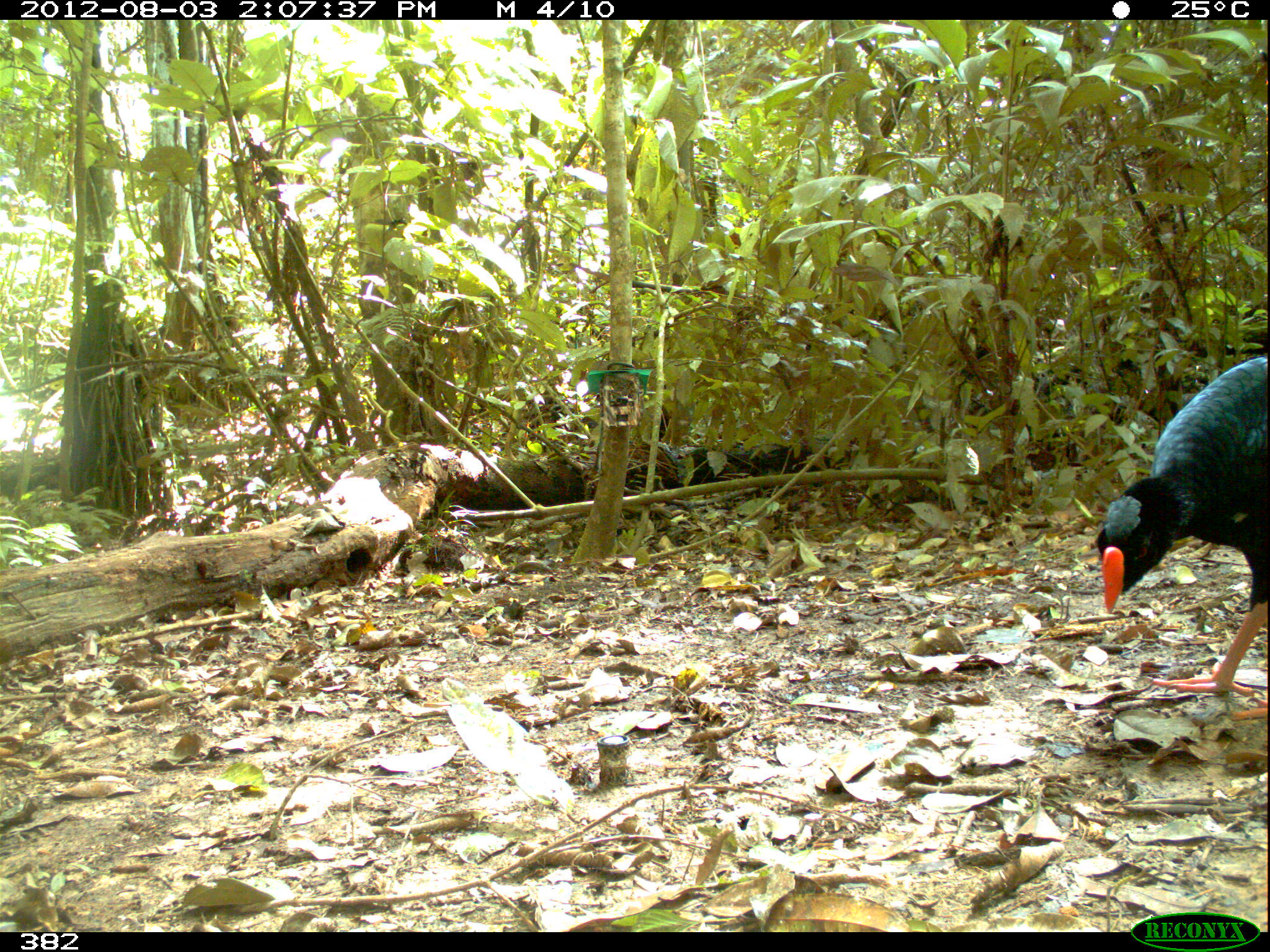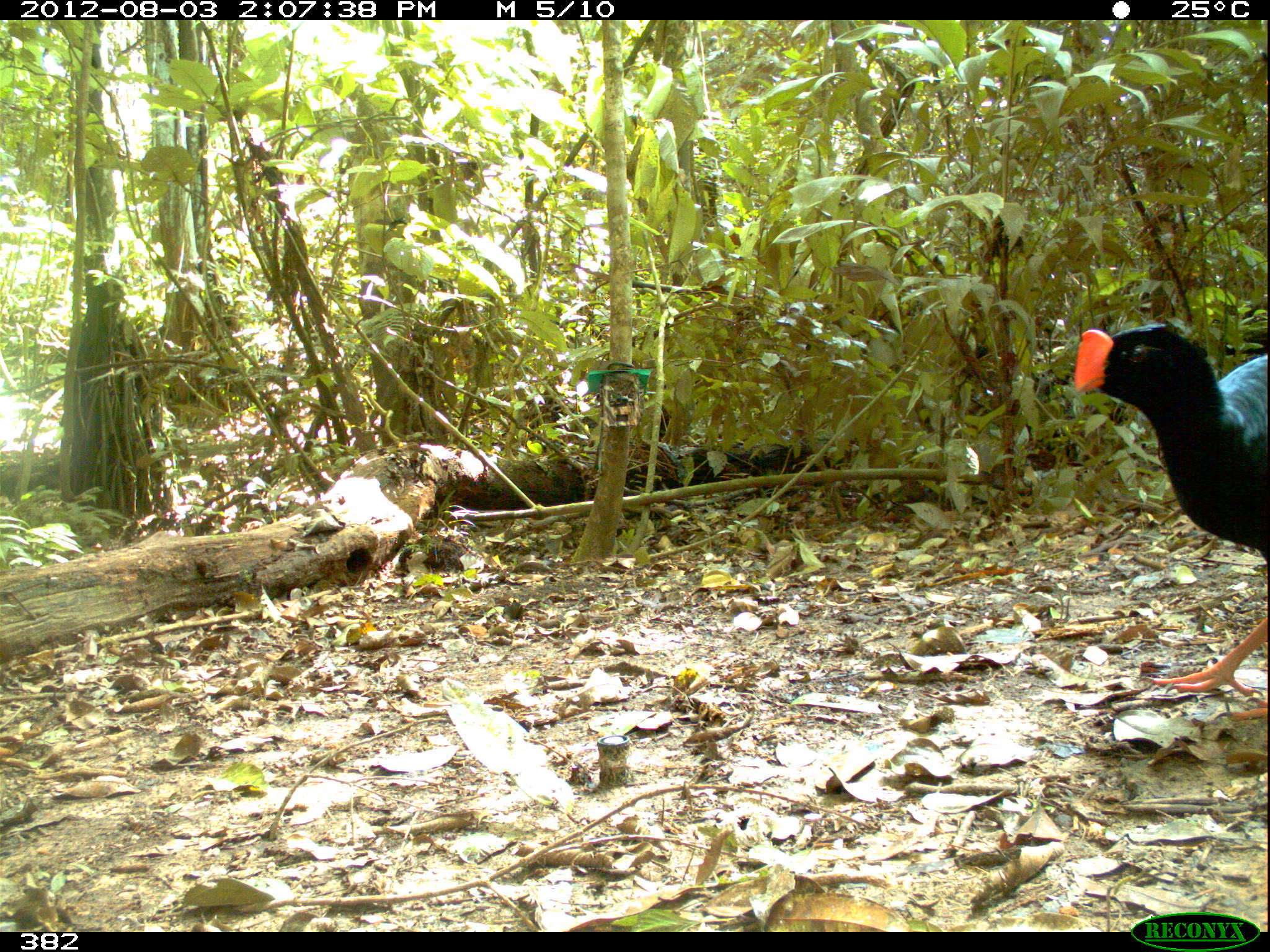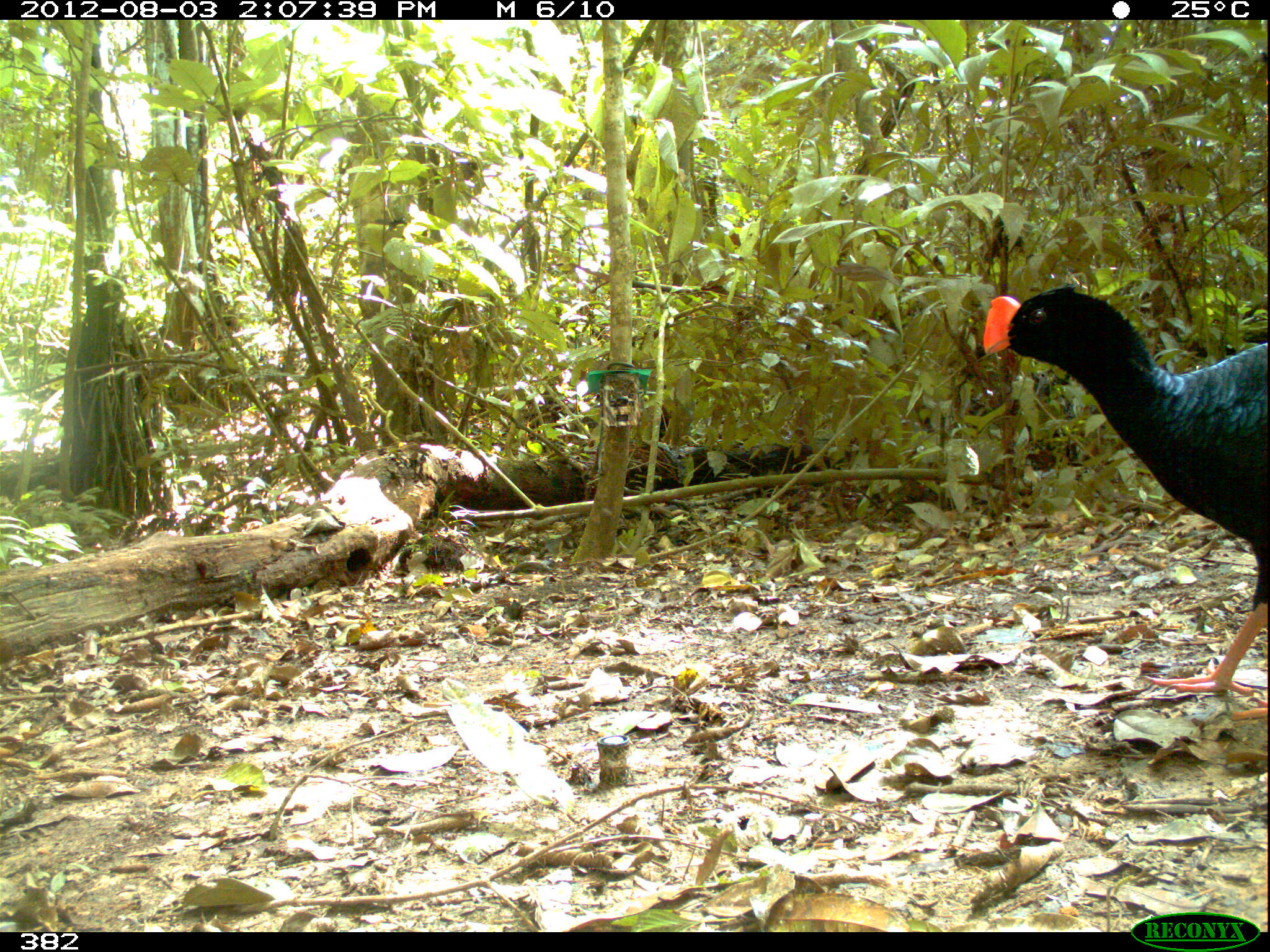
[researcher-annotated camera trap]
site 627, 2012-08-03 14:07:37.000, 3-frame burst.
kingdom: Animalia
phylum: Chordata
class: Aves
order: Galliformes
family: Cracidae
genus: Mitu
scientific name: Mitu tuberosum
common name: razor-billed curassow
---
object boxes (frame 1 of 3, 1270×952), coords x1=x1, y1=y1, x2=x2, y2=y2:
mitu tuberosum: x1=1094, y1=355, x2=1270, y2=722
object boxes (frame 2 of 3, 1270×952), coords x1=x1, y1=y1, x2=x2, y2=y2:
mitu tuberosum: x1=1073, y1=322, x2=1270, y2=721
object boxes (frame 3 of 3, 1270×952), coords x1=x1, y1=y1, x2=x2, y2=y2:
mitu tuberosum: x1=980, y1=282, x2=1270, y2=719